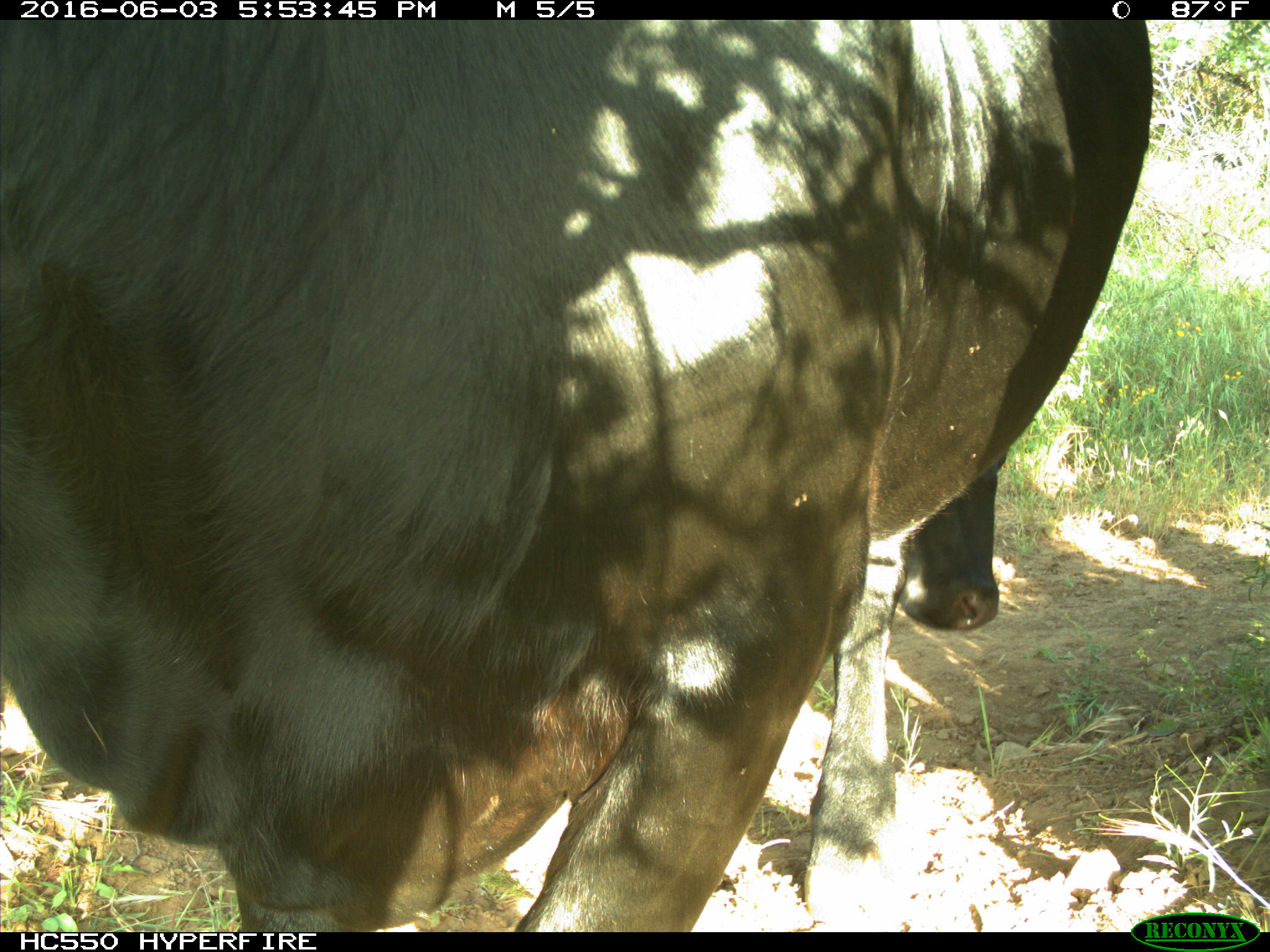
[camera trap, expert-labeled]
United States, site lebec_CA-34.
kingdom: Animalia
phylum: Chordata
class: Mammalia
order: Artiodactyla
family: Bovidae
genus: Bos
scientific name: Bos taurus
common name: domestic cow